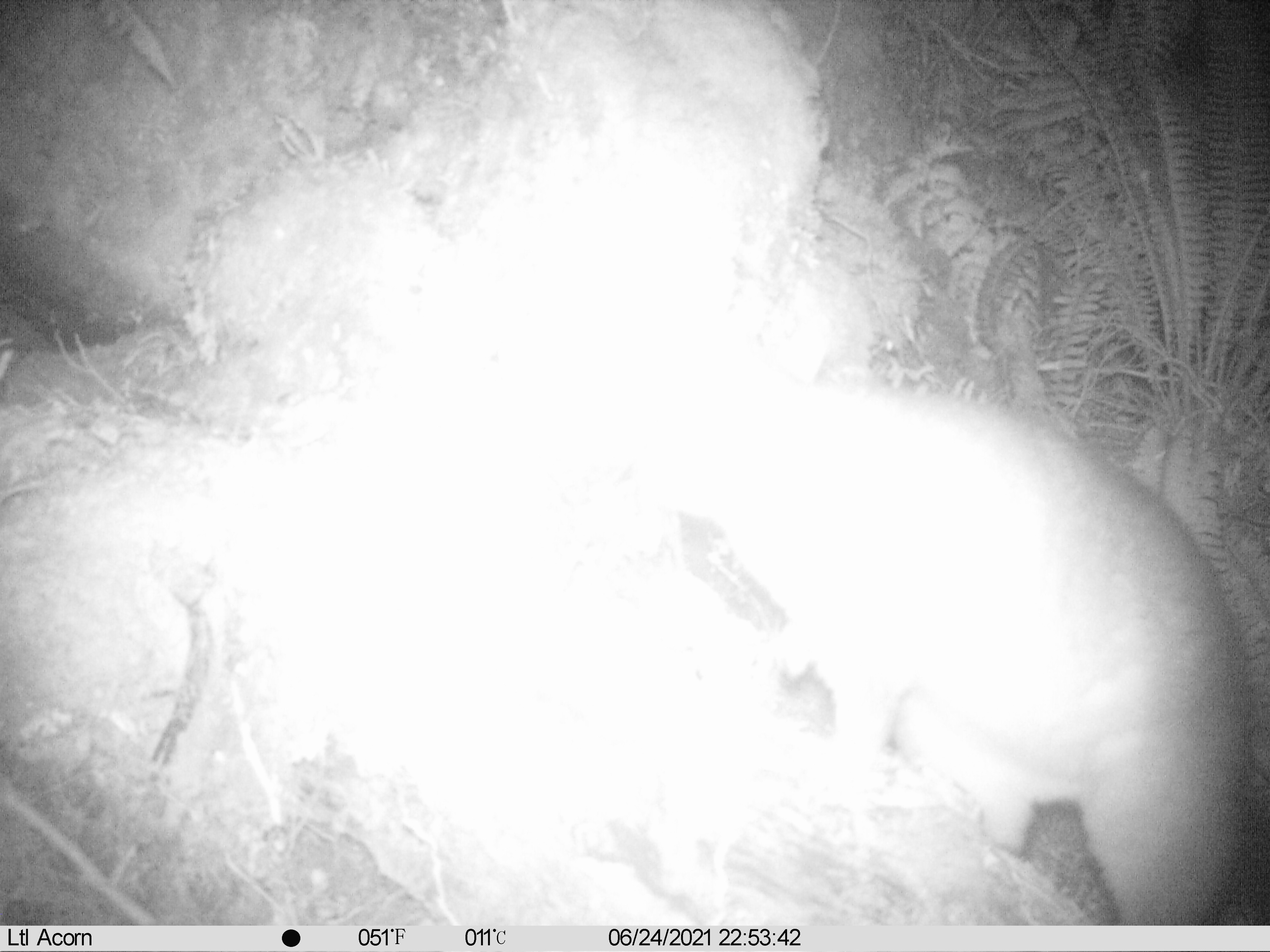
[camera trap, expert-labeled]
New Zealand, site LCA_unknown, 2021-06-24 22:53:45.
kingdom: Animalia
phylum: Chordata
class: Mammalia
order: Diprotodontia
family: Phalangeridae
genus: Trichosurus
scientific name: Trichosurus vulpecula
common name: common brushtail possum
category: possum